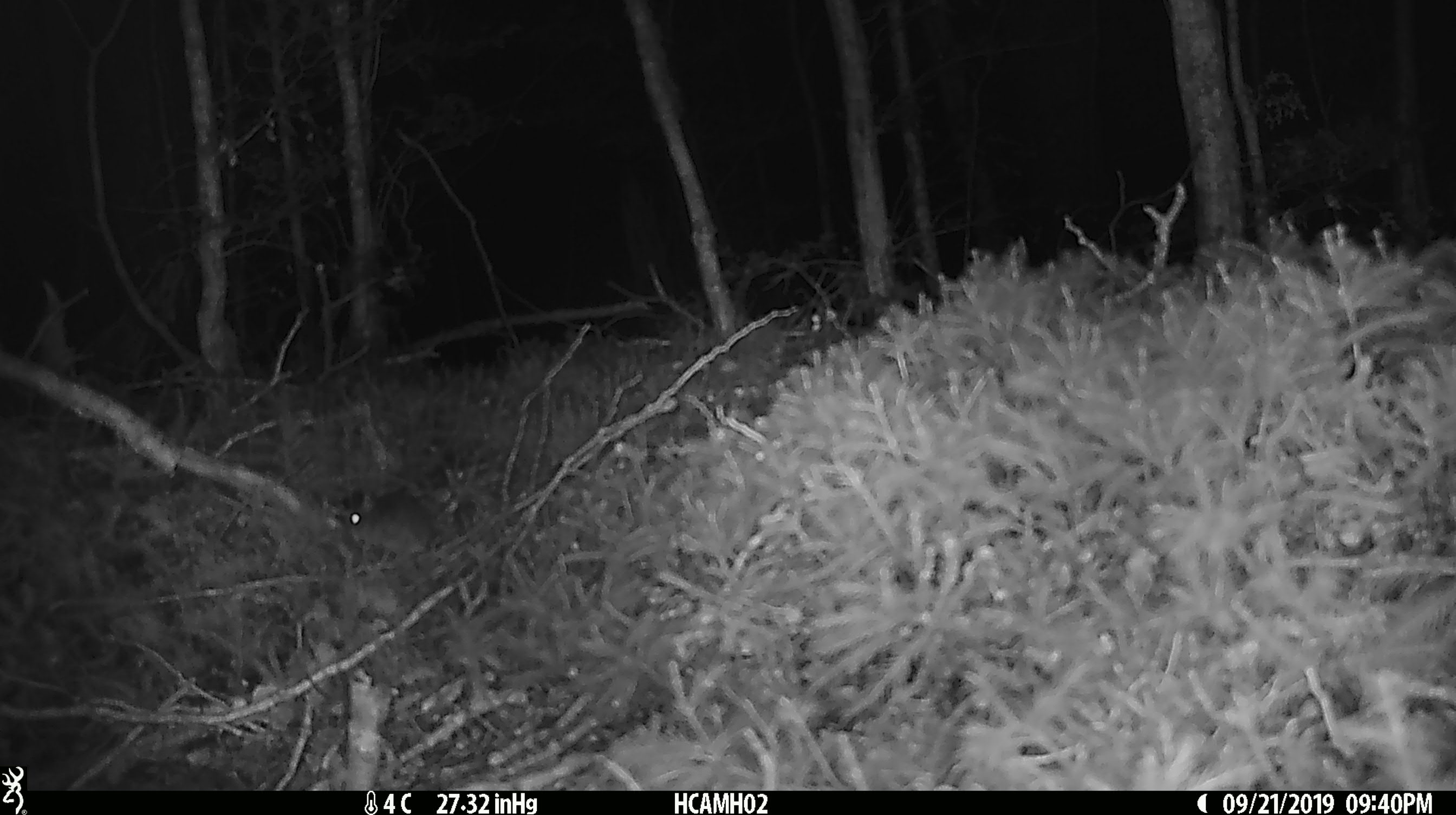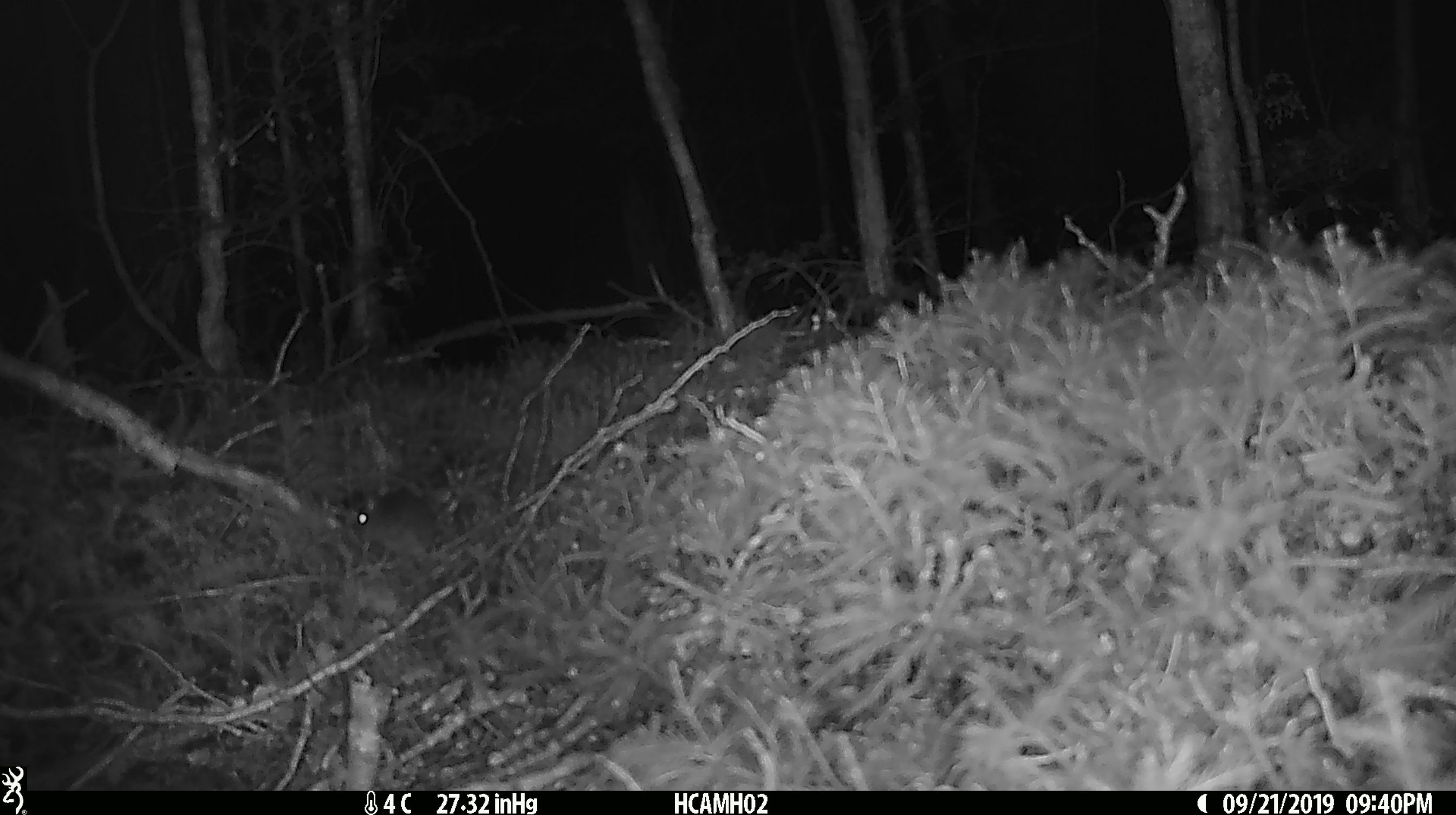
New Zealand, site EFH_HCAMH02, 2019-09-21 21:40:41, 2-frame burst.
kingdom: Animalia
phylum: Chordata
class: Mammalia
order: Rodentia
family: Muridae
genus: Mus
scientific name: Mus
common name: mouse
Mouse (Mus).